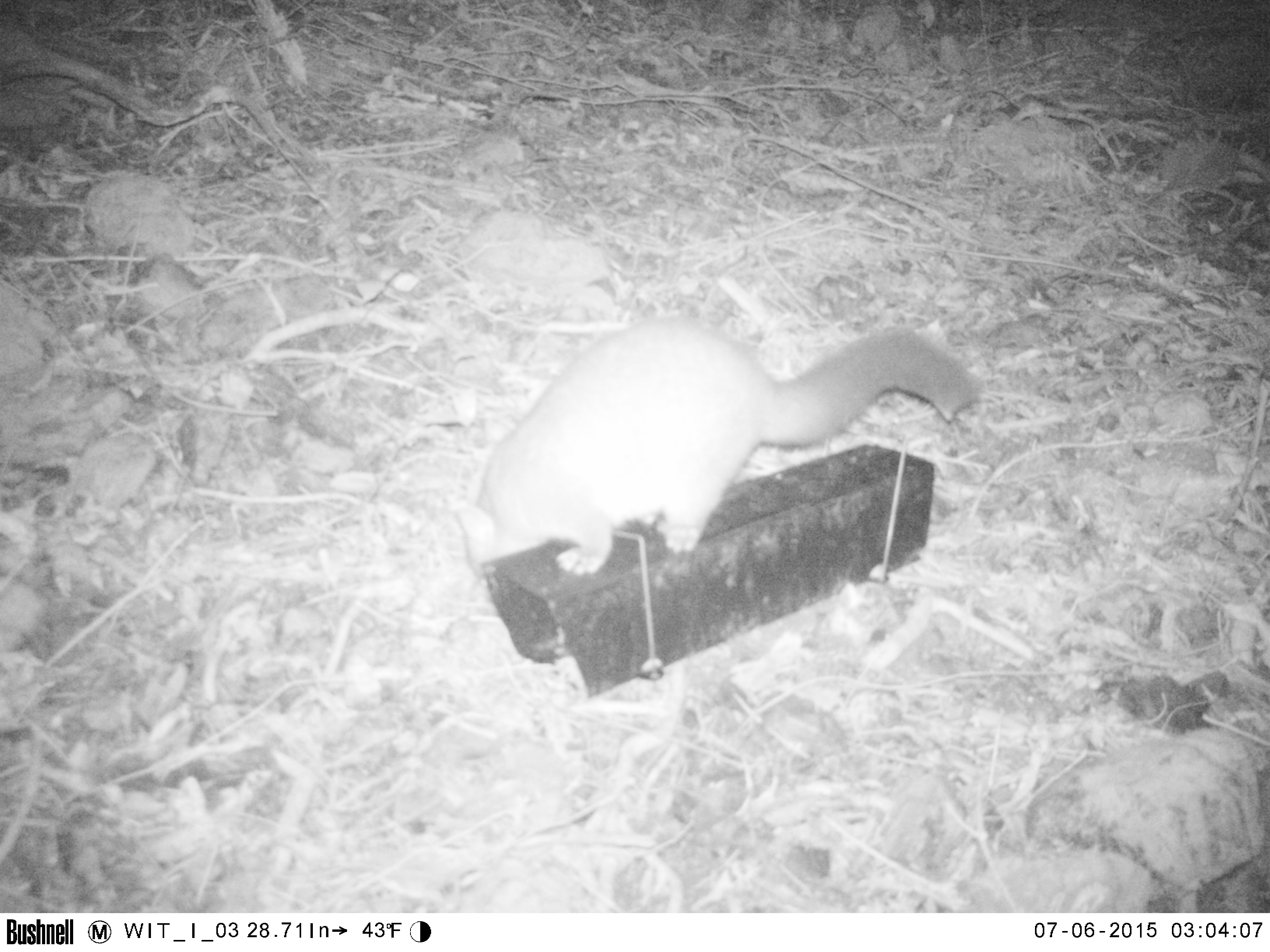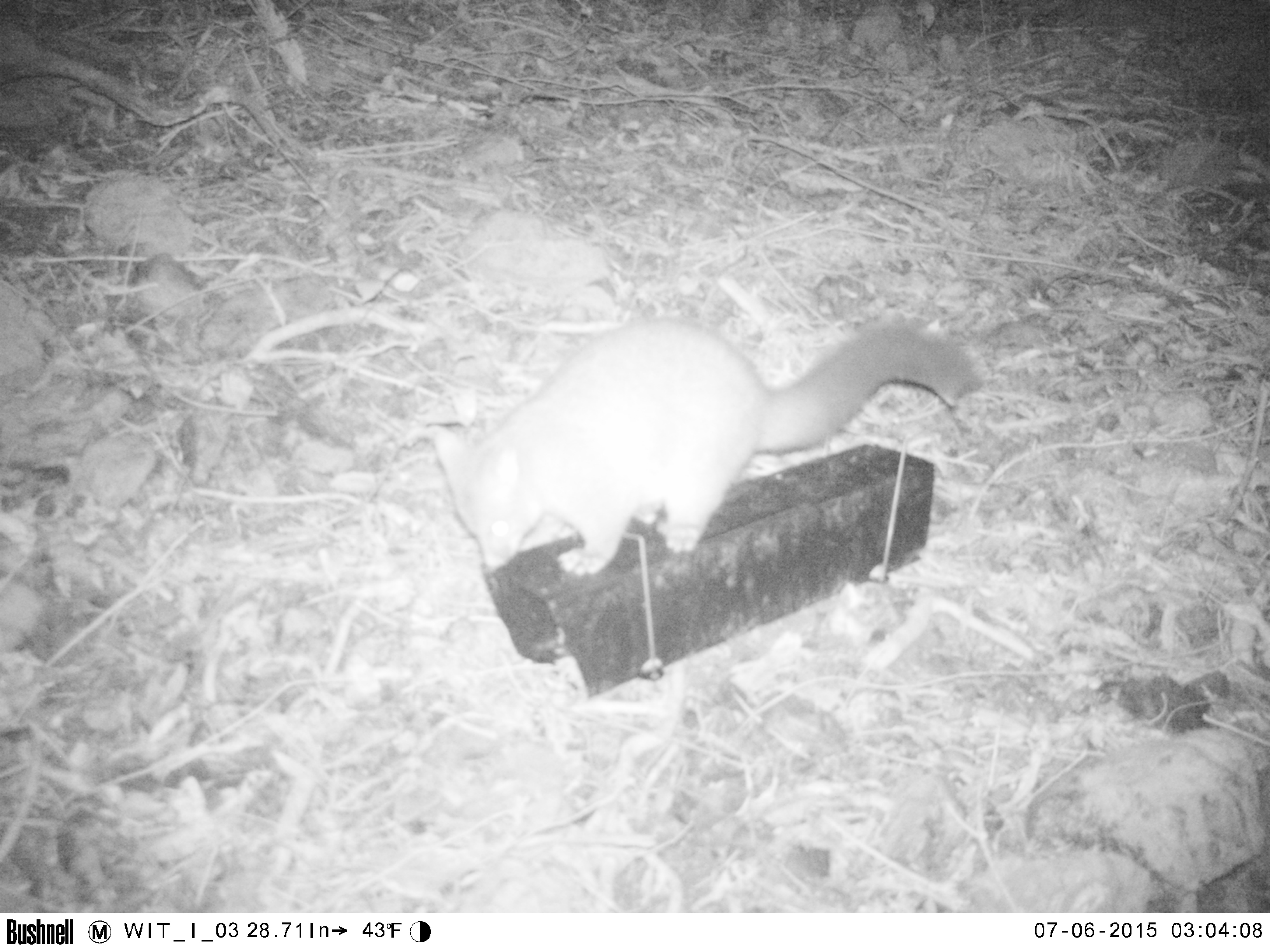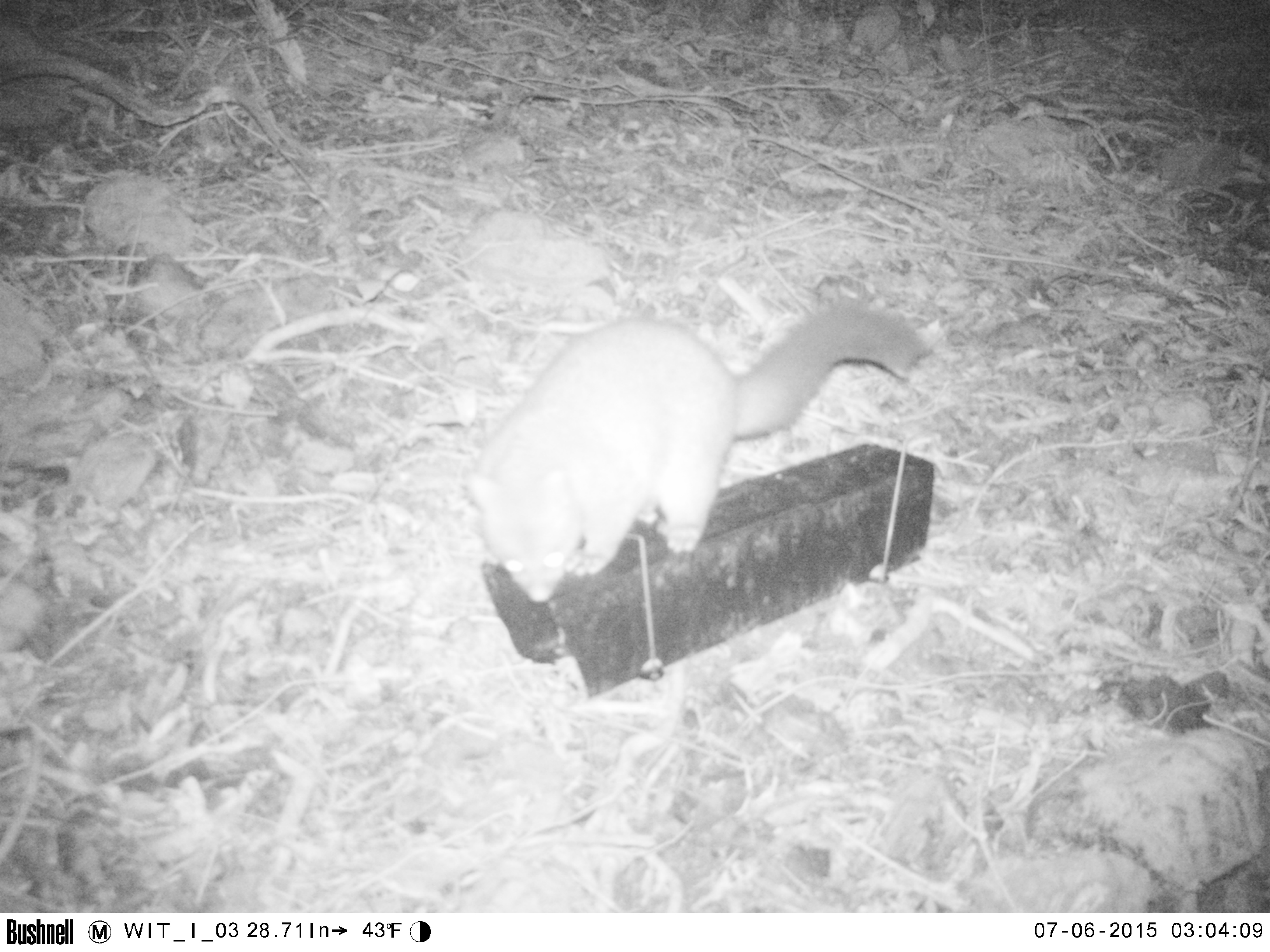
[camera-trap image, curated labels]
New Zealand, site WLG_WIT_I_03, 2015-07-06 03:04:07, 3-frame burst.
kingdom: Animalia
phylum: Chordata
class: Mammalia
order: Diprotodontia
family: Phalangeridae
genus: Trichosurus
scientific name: Trichosurus vulpecula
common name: common brushtail possum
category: possum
Possum (common brushtail possum) (Trichosurus vulpecula).